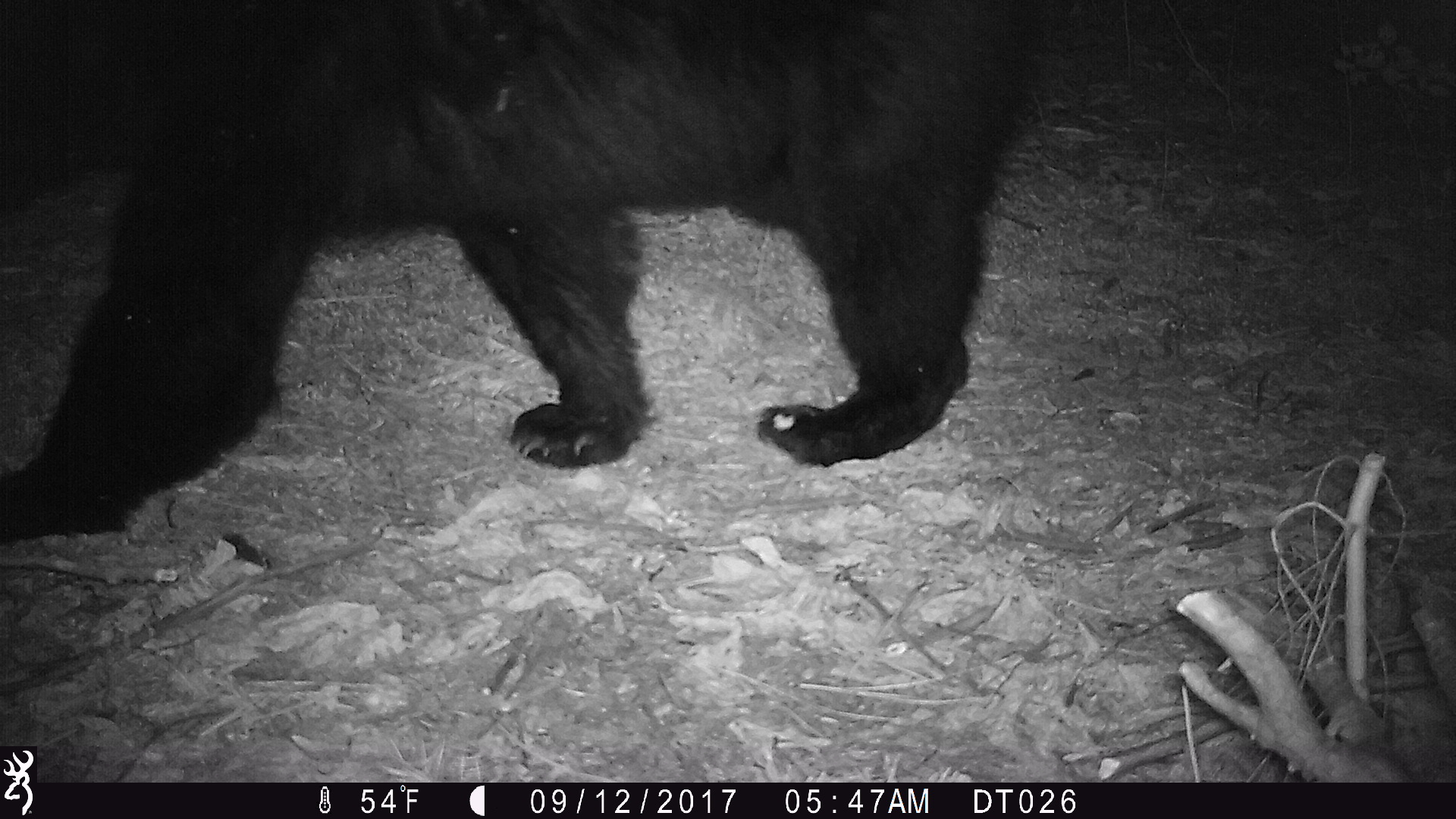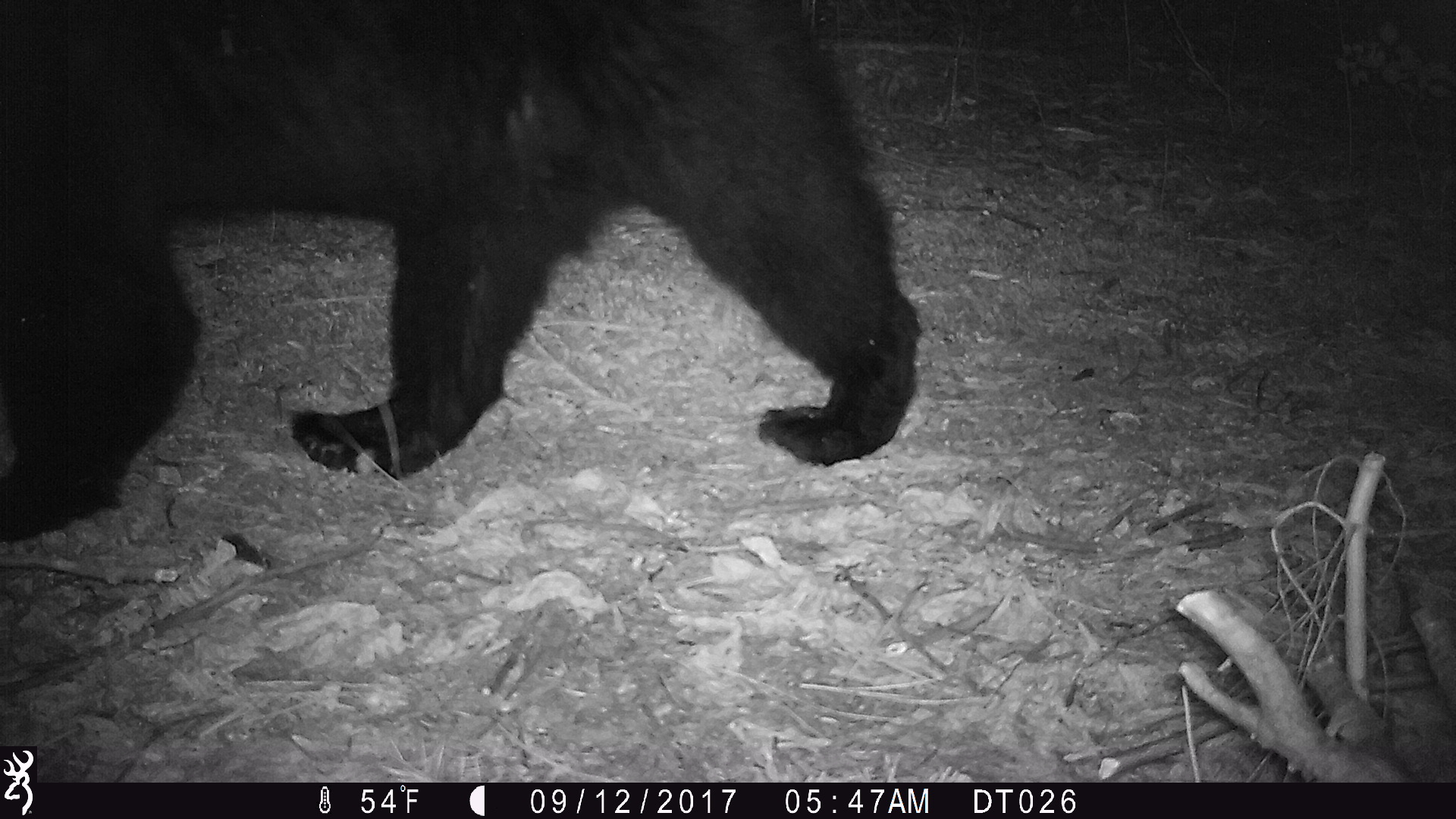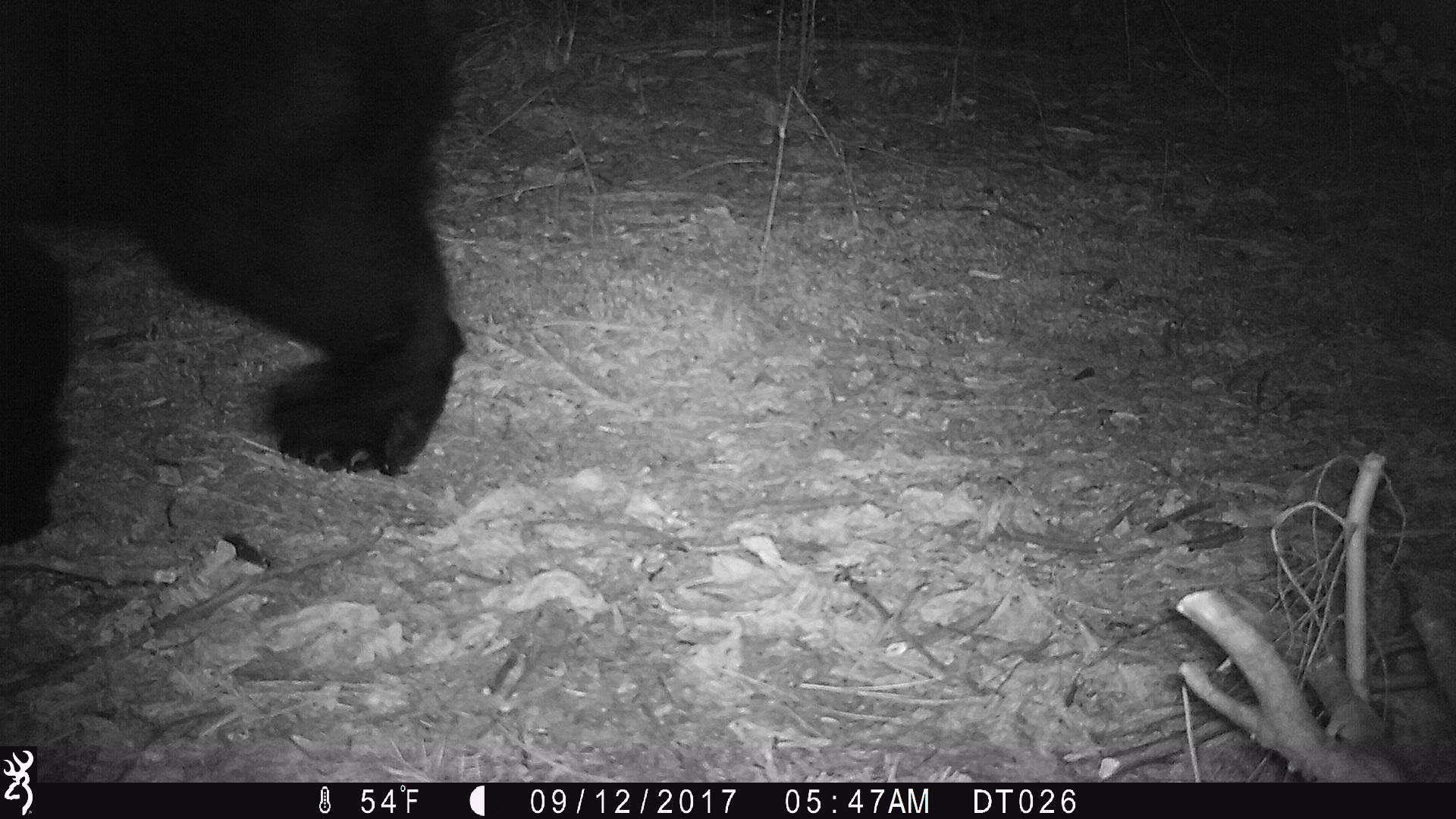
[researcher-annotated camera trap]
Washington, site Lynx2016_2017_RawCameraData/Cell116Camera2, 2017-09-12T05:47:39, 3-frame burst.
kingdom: Animalia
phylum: Chordata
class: Mammalia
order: Carnivora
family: Ursidae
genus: Ursus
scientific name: Ursus americanus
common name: american black bear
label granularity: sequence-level